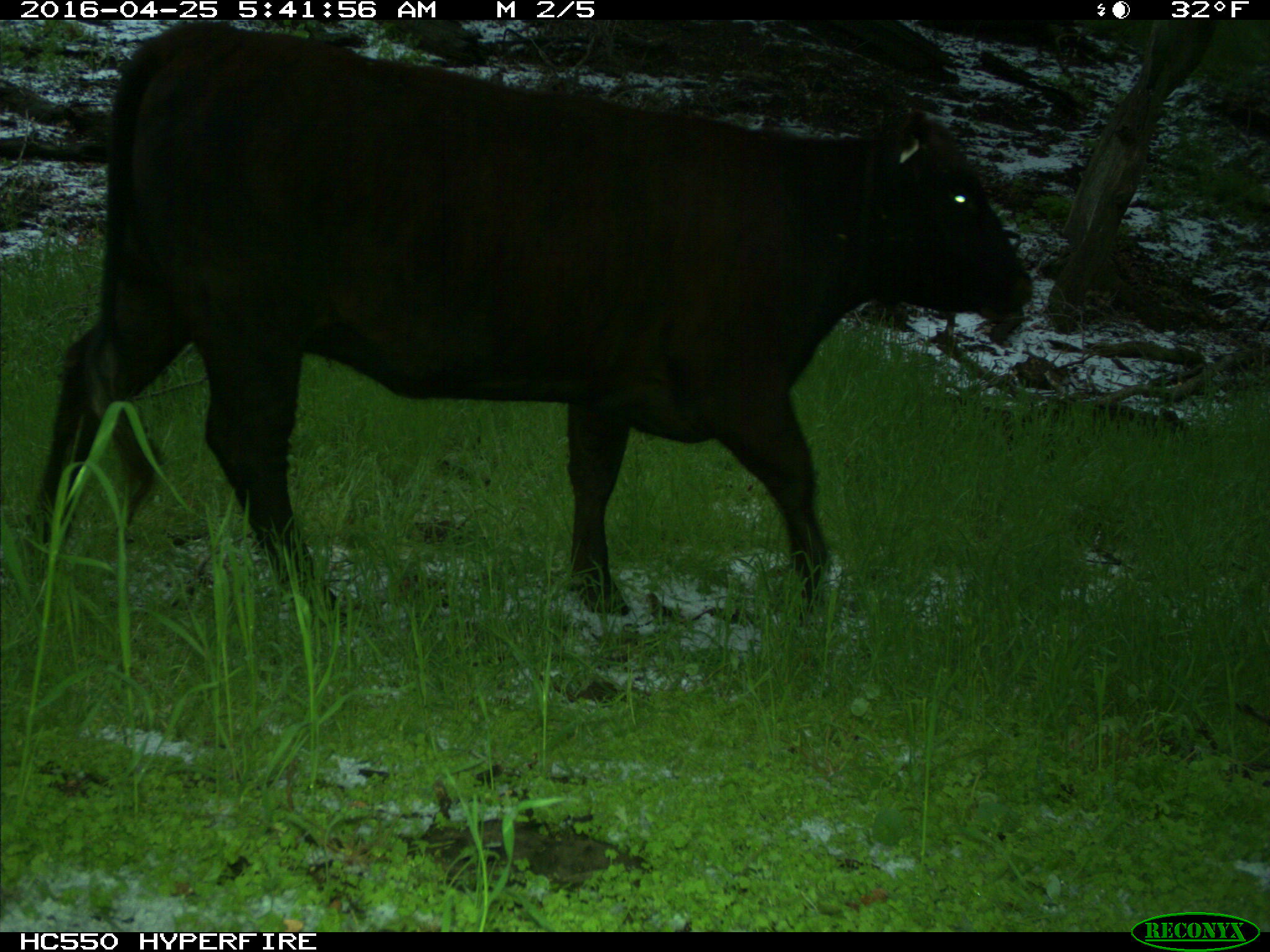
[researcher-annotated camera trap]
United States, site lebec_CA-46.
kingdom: Animalia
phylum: Chordata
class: Mammalia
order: Artiodactyla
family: Bovidae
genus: Bos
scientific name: Bos taurus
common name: domestic cow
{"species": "Bos taurus (domestic cow)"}